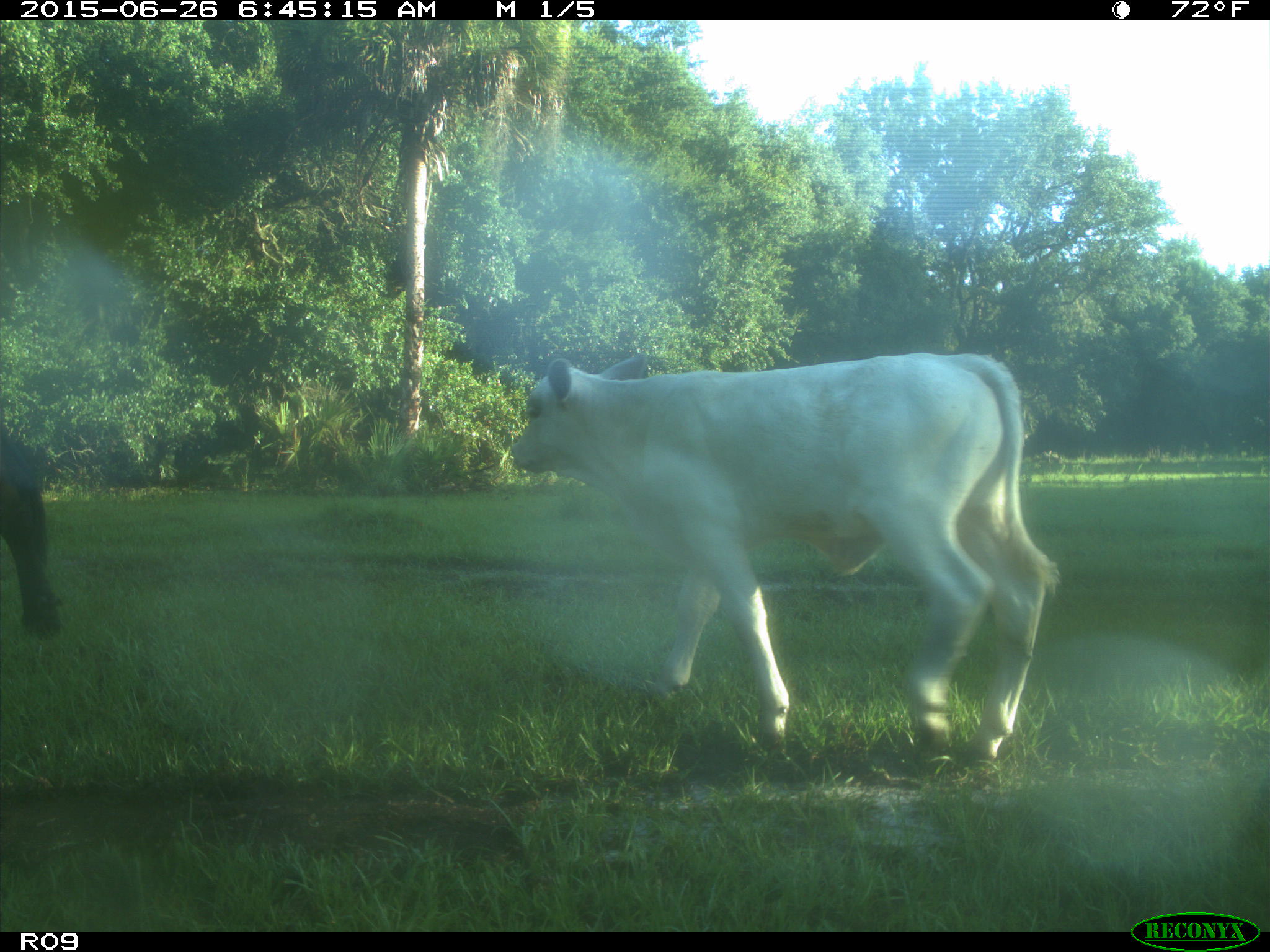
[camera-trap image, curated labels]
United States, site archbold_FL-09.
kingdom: Animalia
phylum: Chordata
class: Mammalia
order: Artiodactyla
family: Bovidae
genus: Bos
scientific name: Bos taurus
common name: domestic cow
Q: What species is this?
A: Bos taurus (domestic cow).